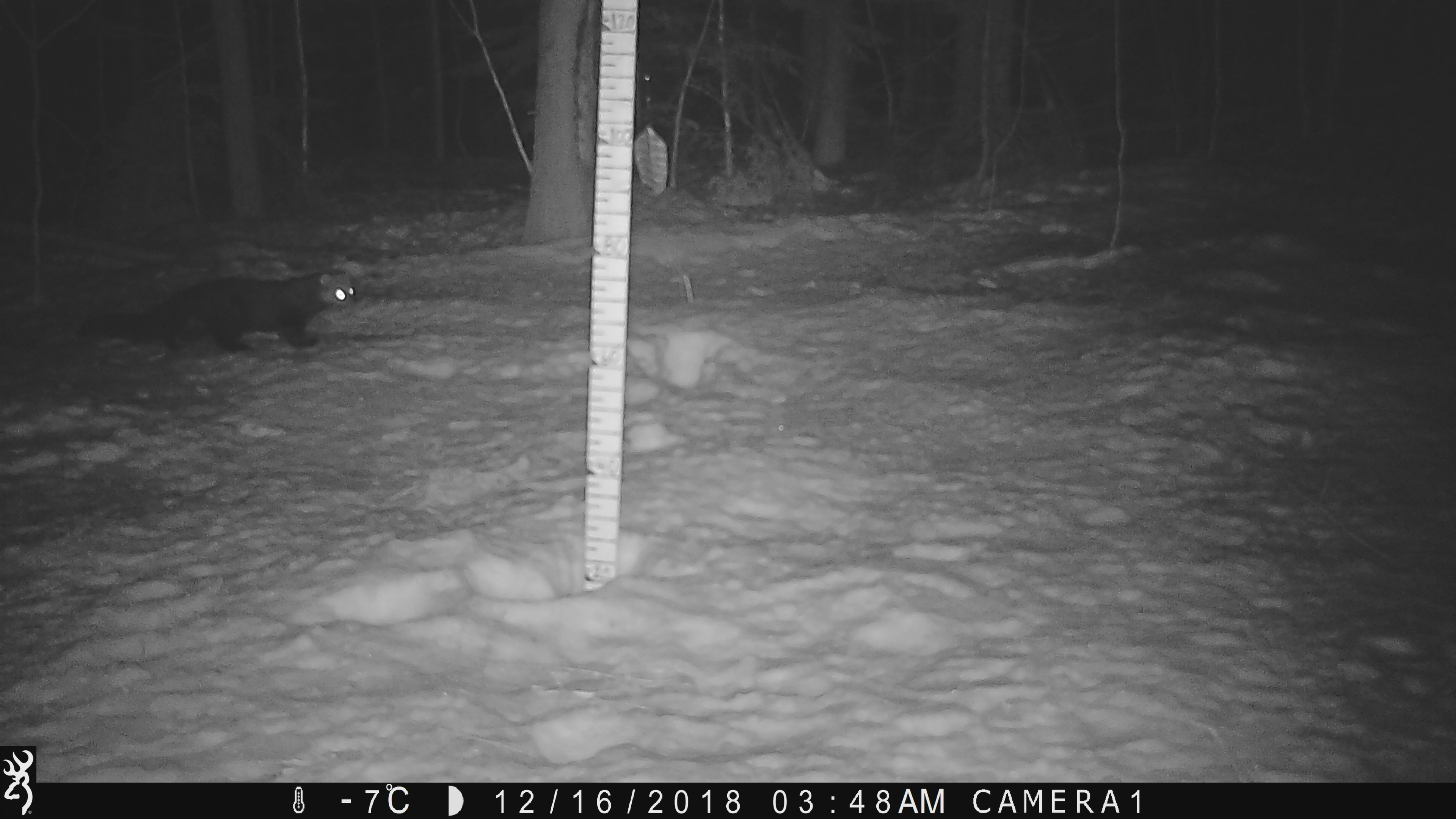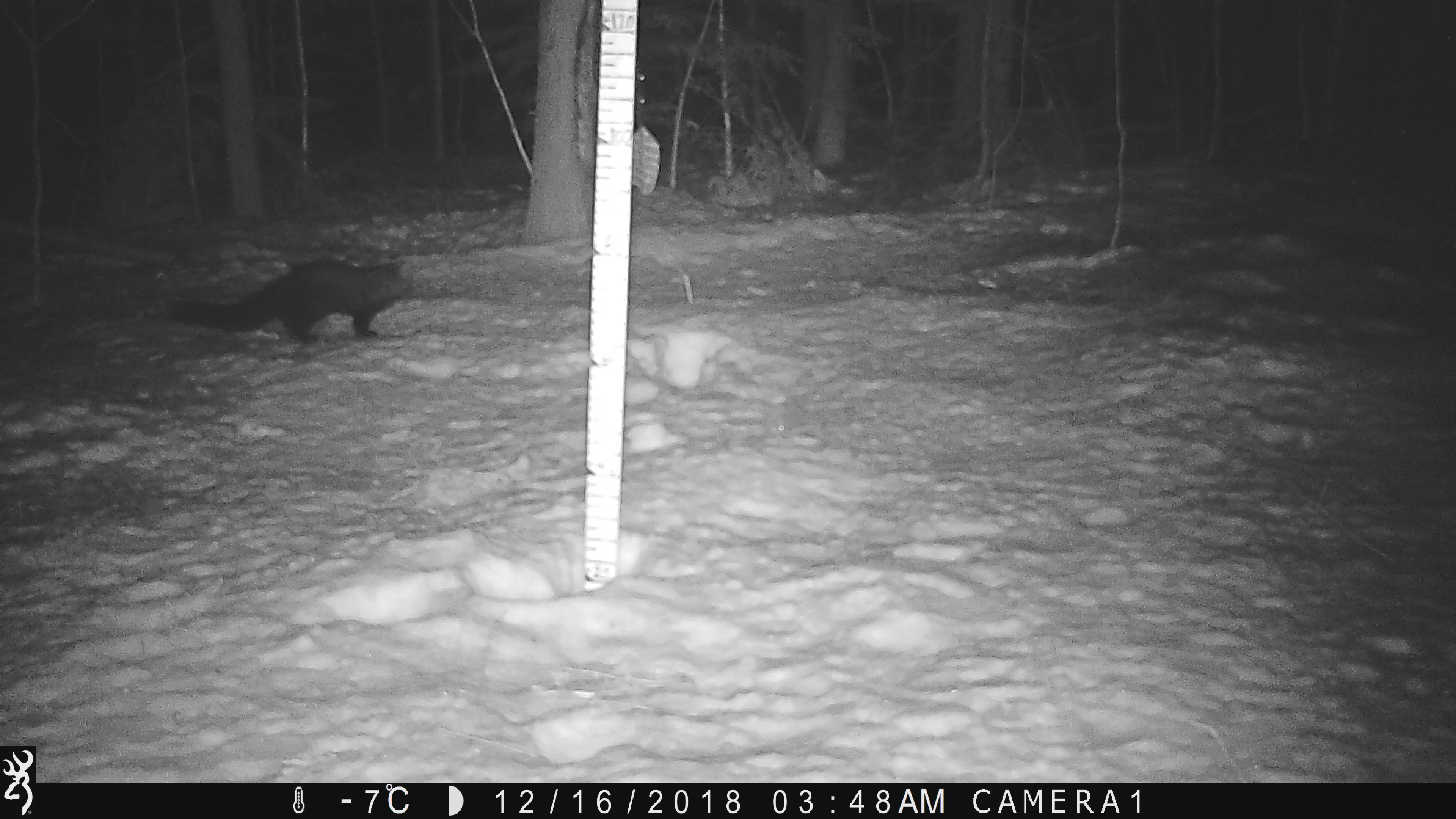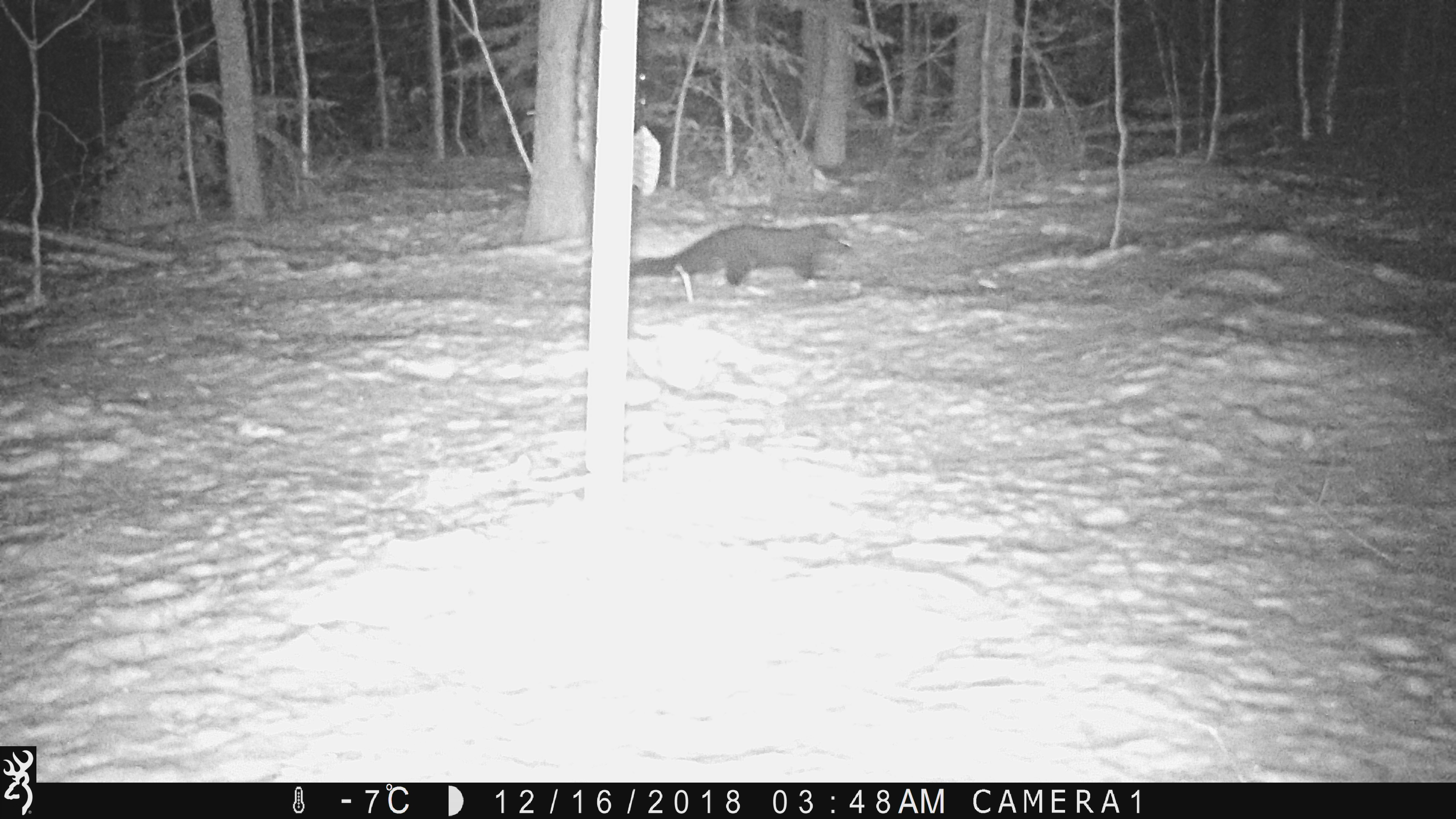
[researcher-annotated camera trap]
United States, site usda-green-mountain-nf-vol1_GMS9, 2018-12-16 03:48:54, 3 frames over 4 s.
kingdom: Animalia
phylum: Chordata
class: Mammalia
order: Carnivora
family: Mustelidae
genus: Pekania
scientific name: Pekania pennanti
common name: fisher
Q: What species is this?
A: Fisher (Pekania pennanti).